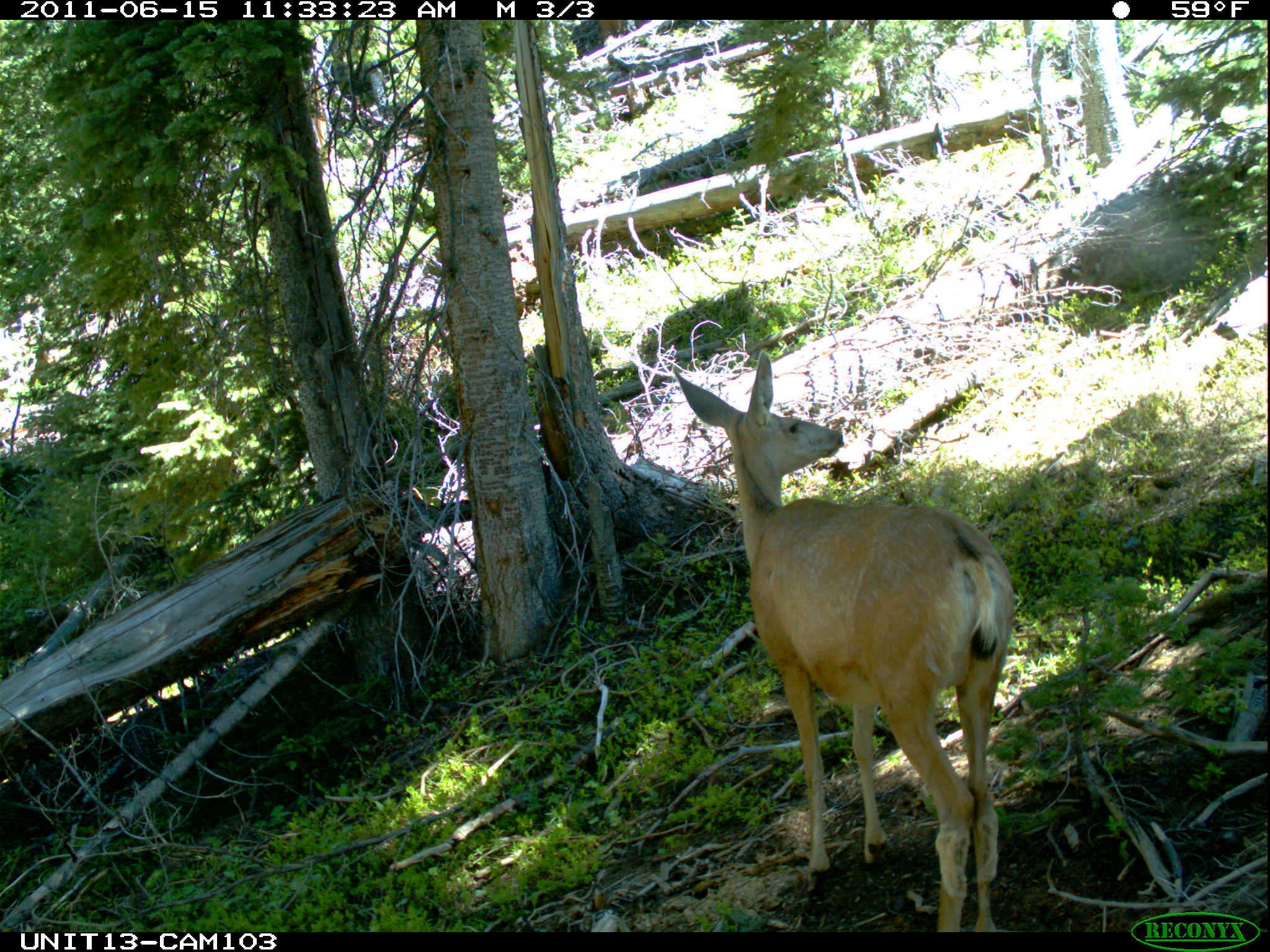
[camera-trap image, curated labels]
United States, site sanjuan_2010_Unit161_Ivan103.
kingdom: Animalia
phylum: Chordata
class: Mammalia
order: Artiodactyla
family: Cervidae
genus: Odocoileus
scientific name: Odocoileus hemionus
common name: mule deer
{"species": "Odocoileus hemionus (mule deer)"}